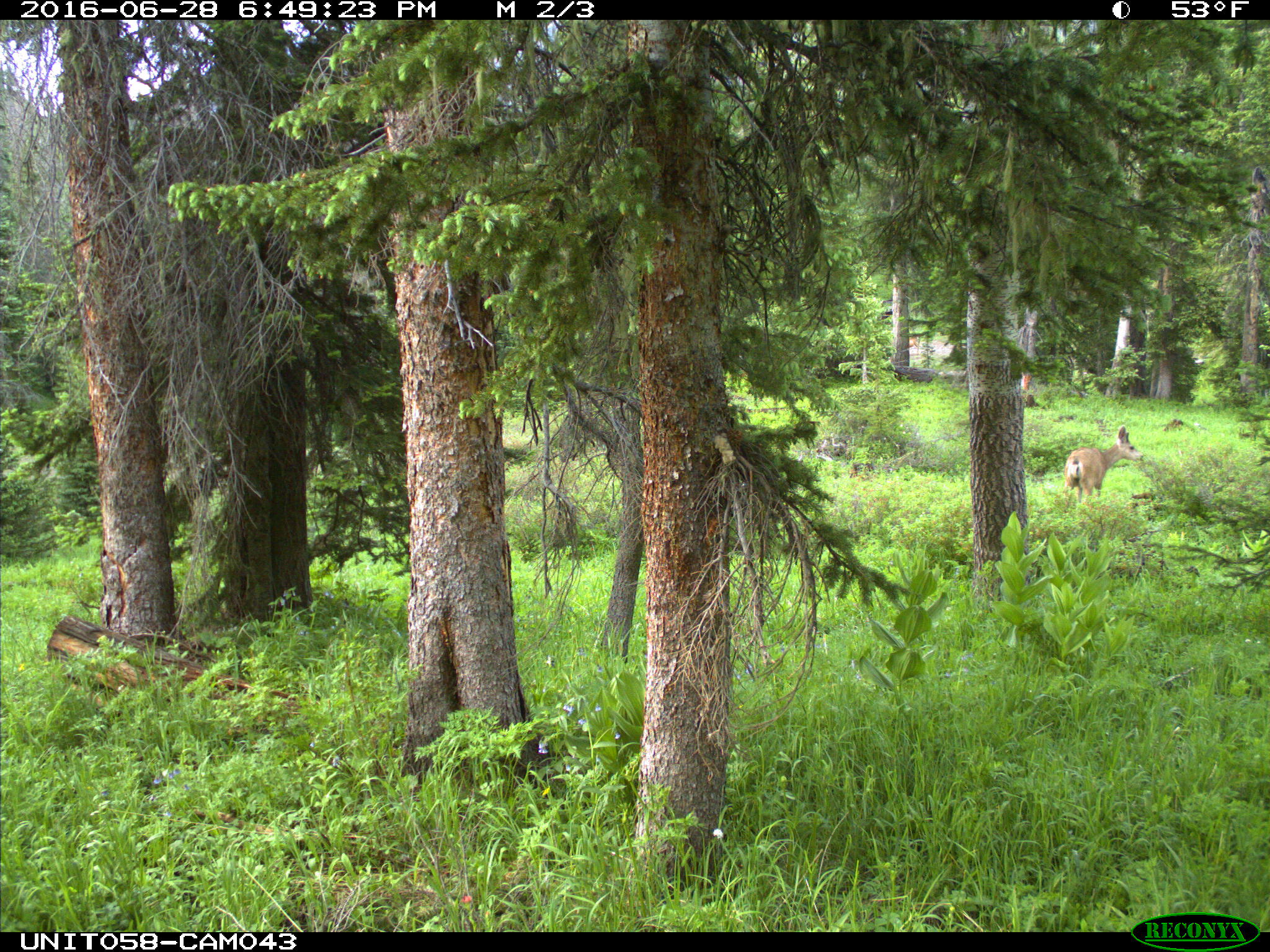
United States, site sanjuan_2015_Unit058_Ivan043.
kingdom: Animalia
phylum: Chordata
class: Mammalia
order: Artiodactyla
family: Cervidae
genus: Odocoileus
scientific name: Odocoileus hemionus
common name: mule deer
Odocoileus hemionus (mule deer).